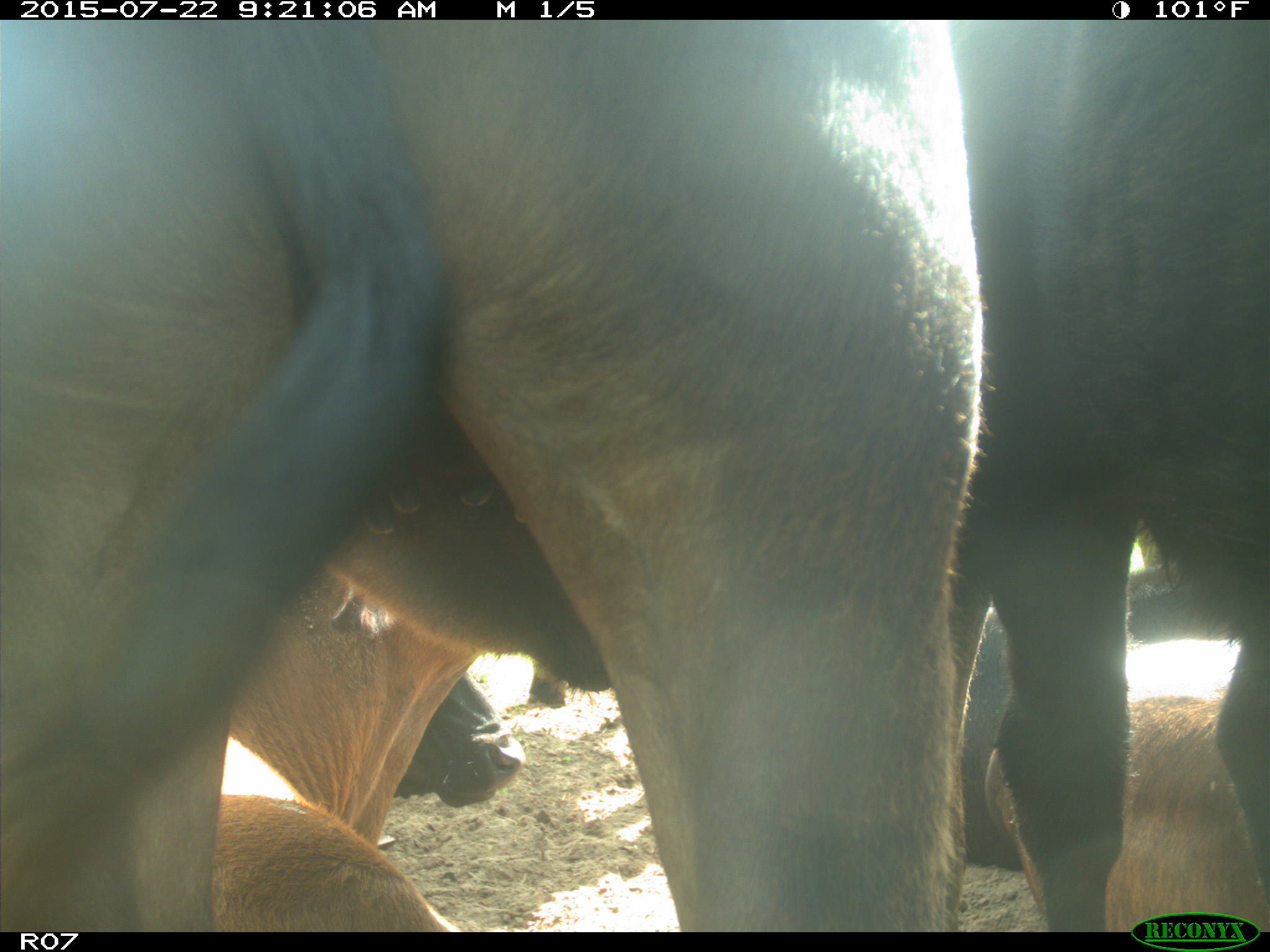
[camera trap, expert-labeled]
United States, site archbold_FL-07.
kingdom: Animalia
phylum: Chordata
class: Mammalia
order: Artiodactyla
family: Bovidae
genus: Bos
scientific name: Bos taurus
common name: domestic cow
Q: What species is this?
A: Bos taurus (domestic cow).